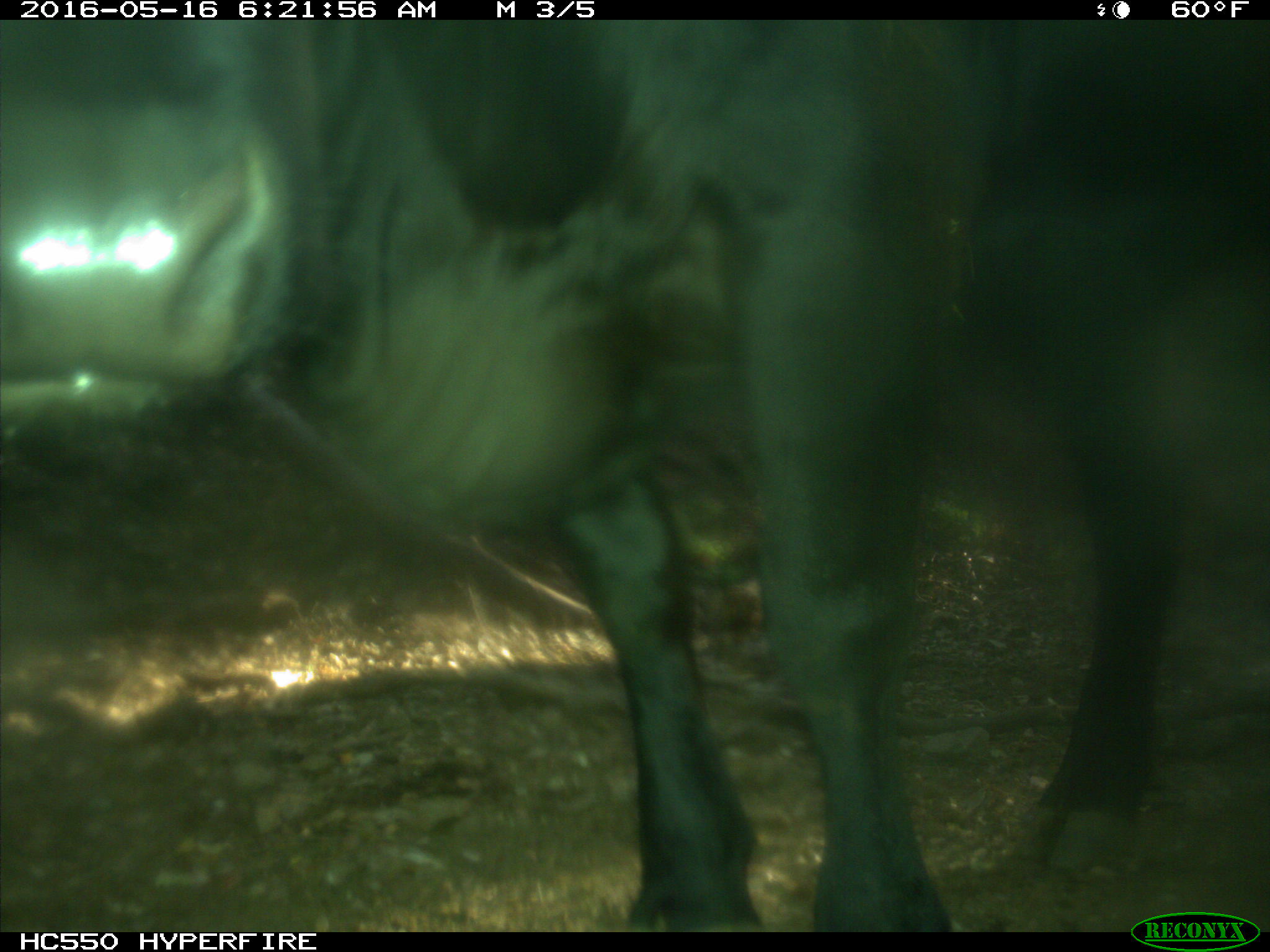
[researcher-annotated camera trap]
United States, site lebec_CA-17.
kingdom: Animalia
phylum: Chordata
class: Mammalia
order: Artiodactyla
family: Bovidae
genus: Bos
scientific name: Bos taurus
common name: domestic cow